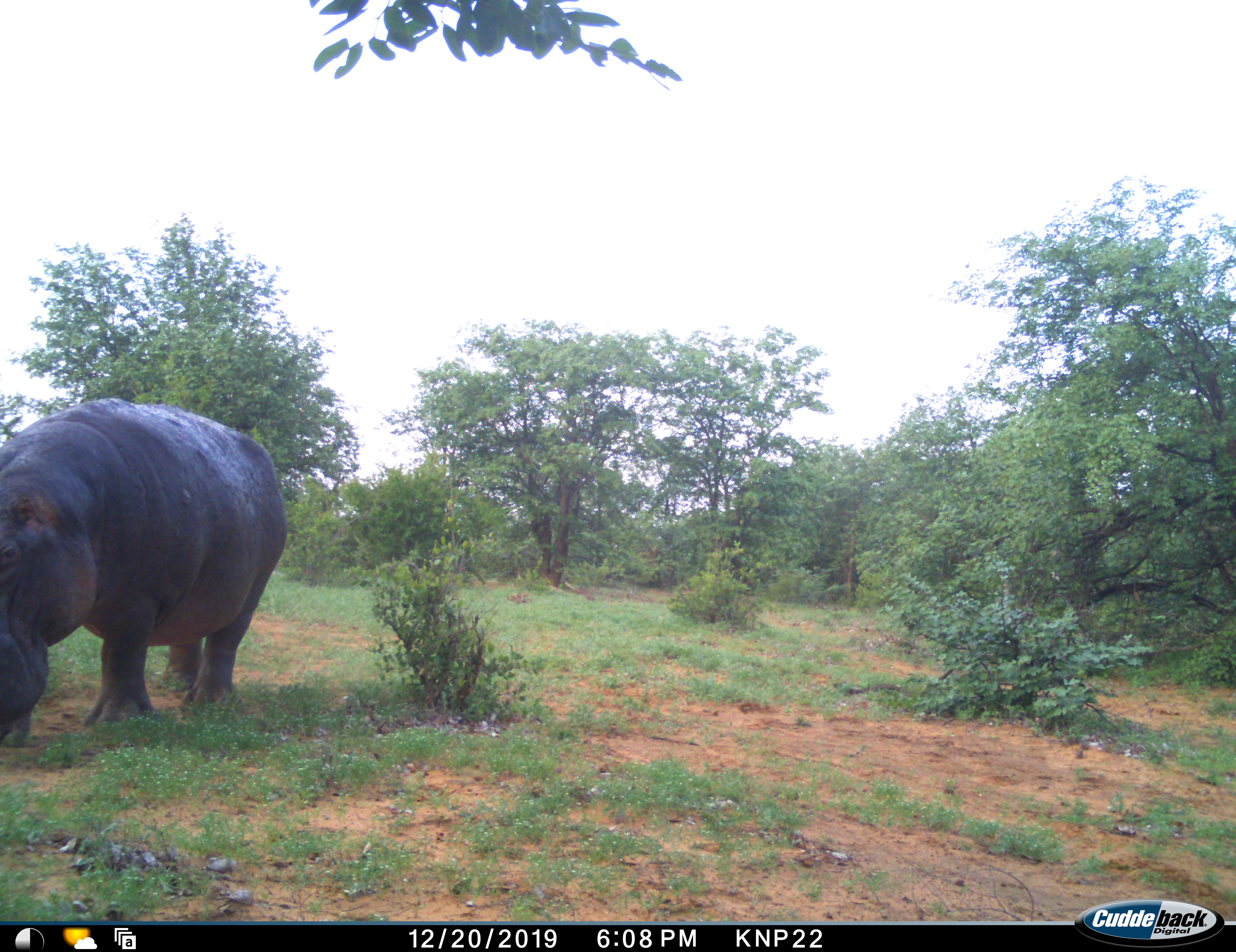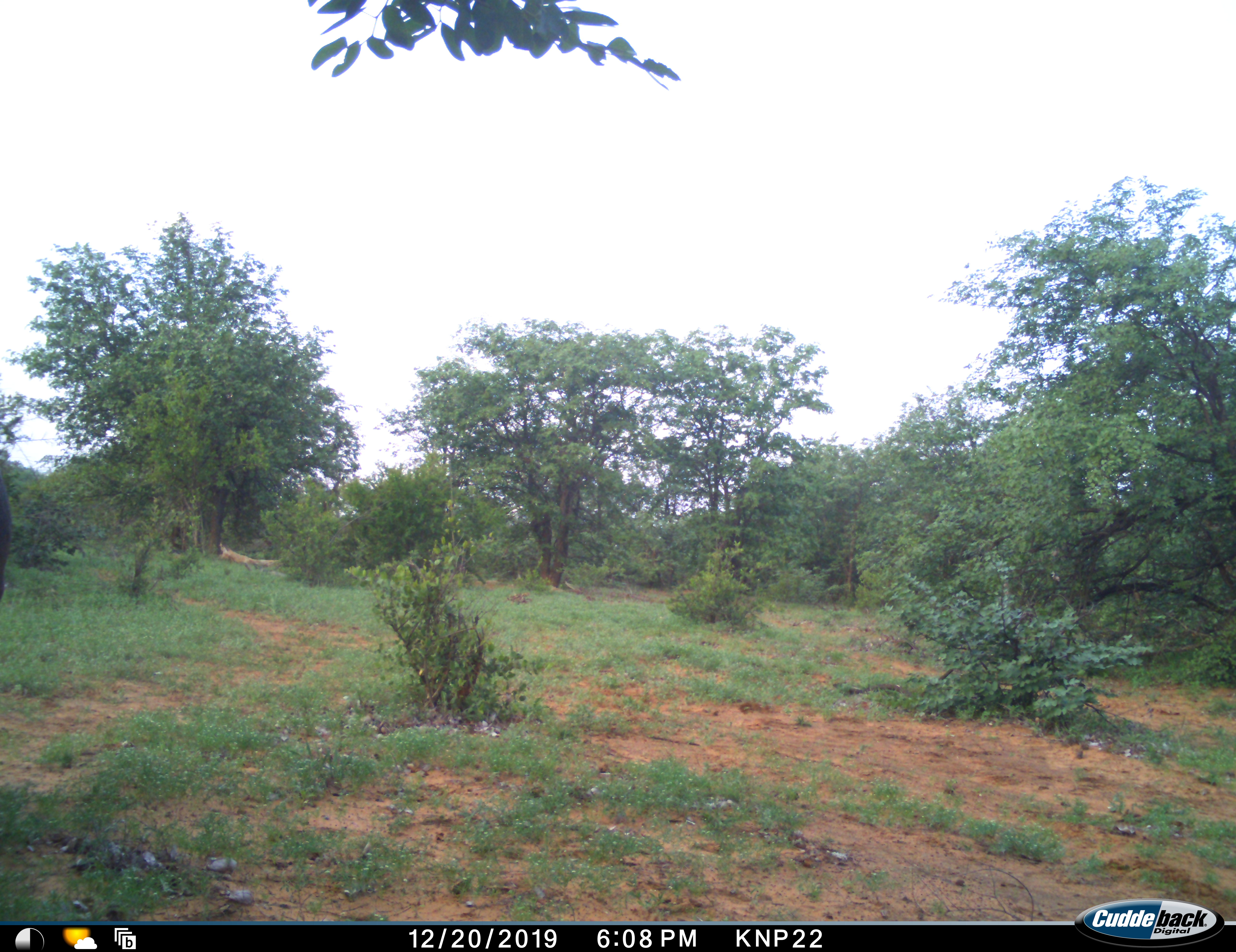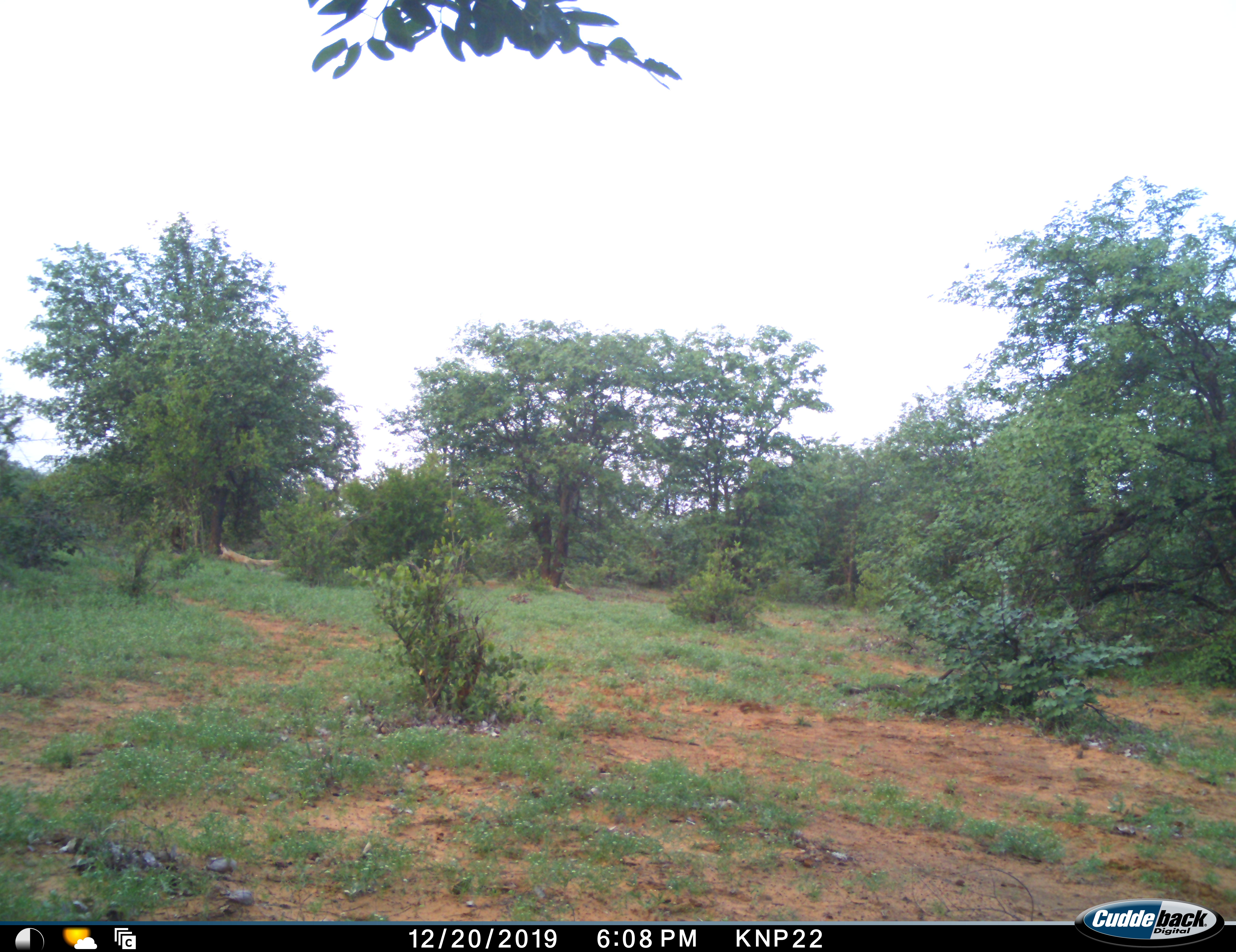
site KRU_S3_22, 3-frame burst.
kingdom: Animalia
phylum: Chordata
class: Mammalia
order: Artiodactyla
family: Hippopotamidae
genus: Hippopotamus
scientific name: Hippopotamus amphibius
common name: hippopotamus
Hippopotamus (Hippopotamus amphibius), count 1. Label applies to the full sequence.